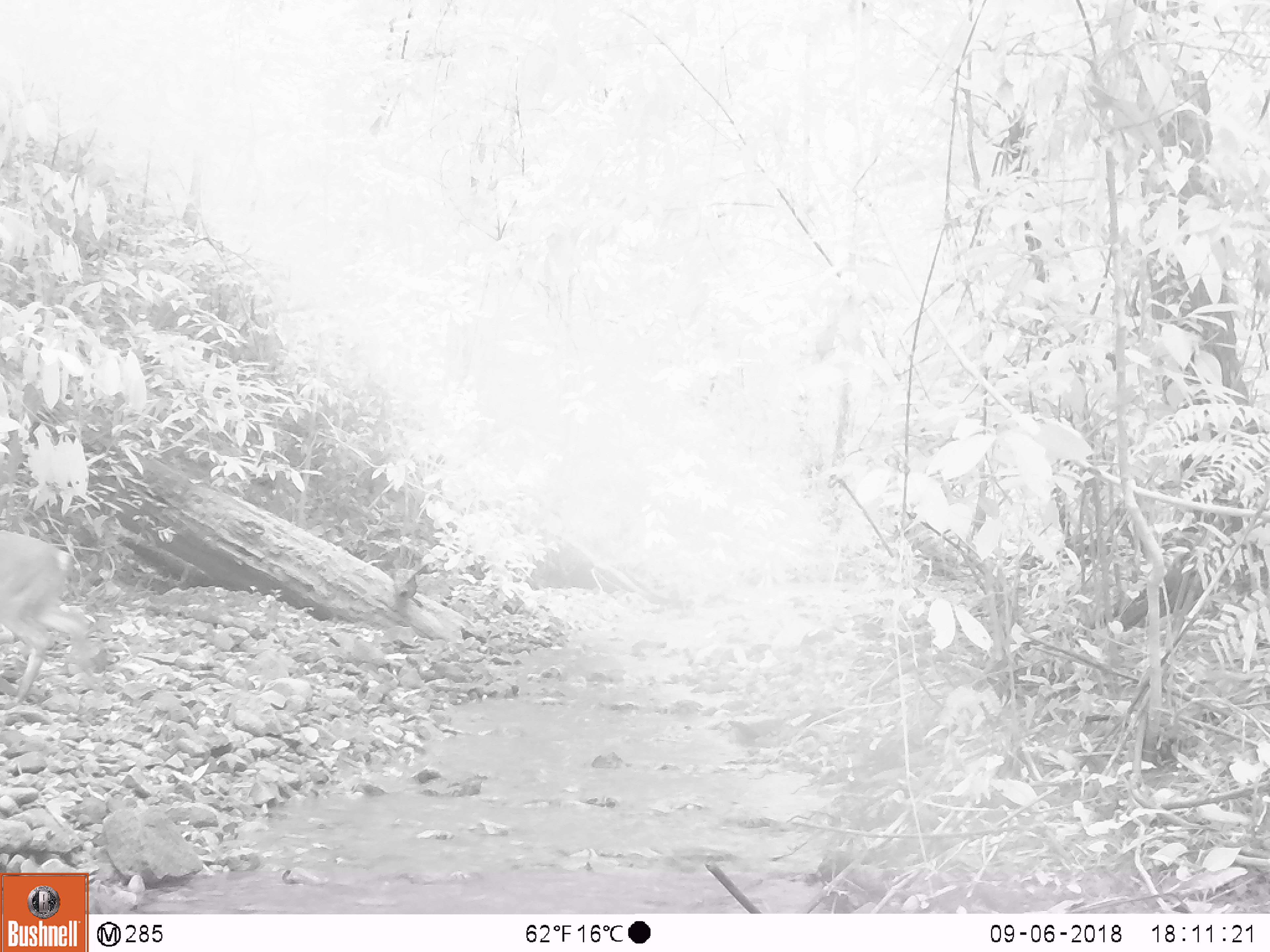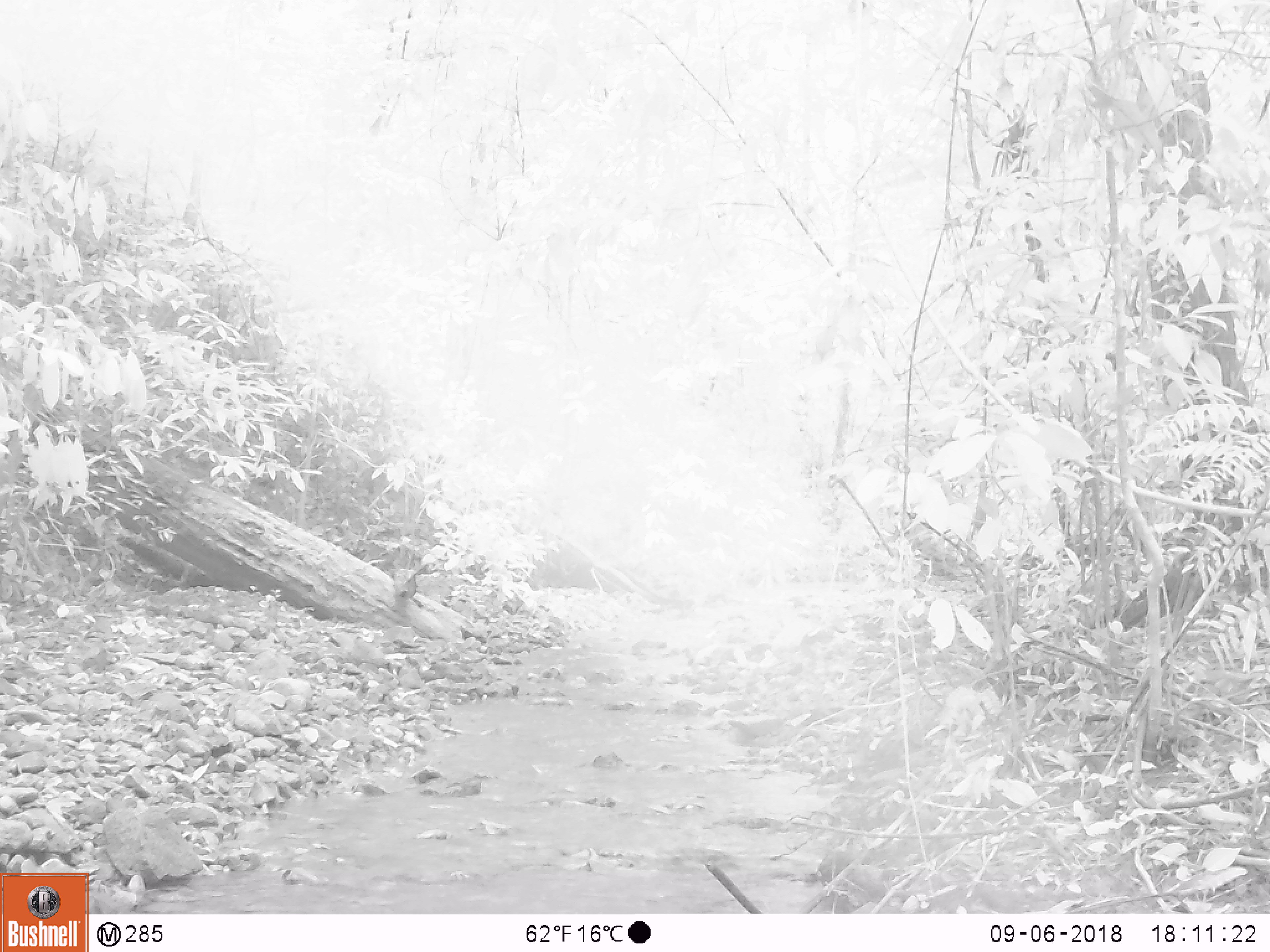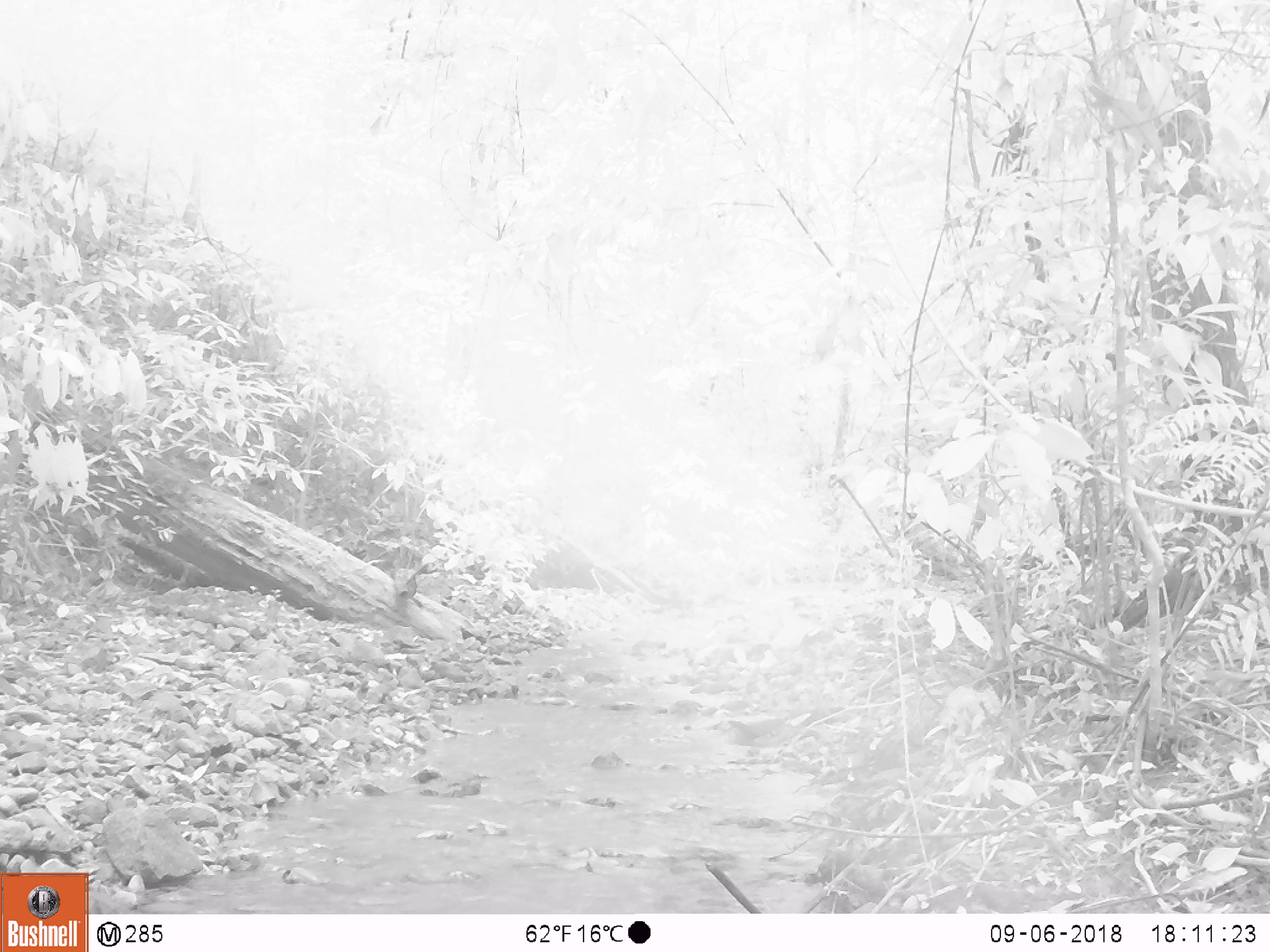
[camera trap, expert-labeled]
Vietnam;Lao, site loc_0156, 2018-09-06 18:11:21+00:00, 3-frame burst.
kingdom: Animalia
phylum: Chordata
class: Mammalia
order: Artiodactyla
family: Cervidae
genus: Muntiacus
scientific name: Muntiacus vuquangensis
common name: large-antlered muntjac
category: large antlered muntjac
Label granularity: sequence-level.